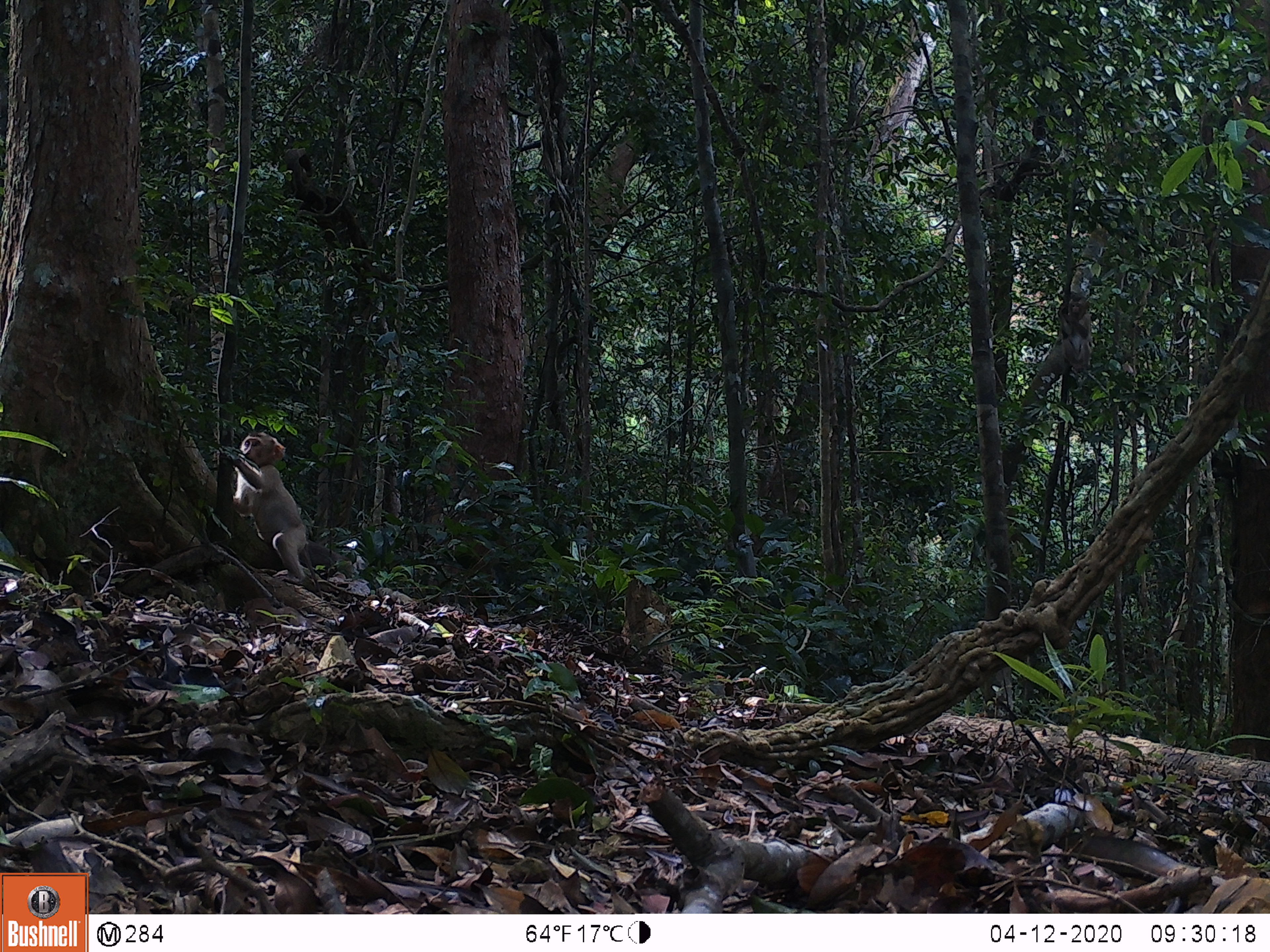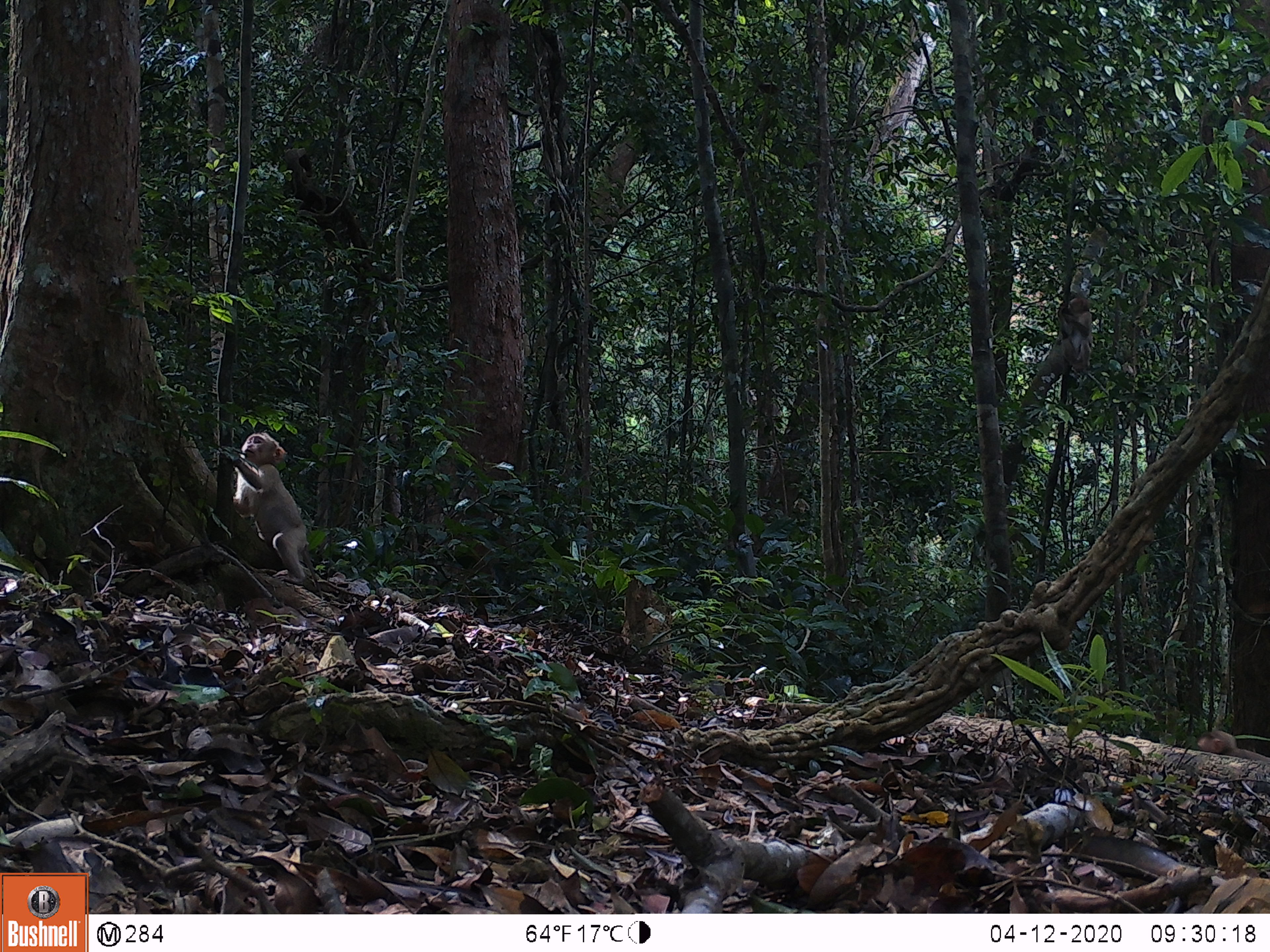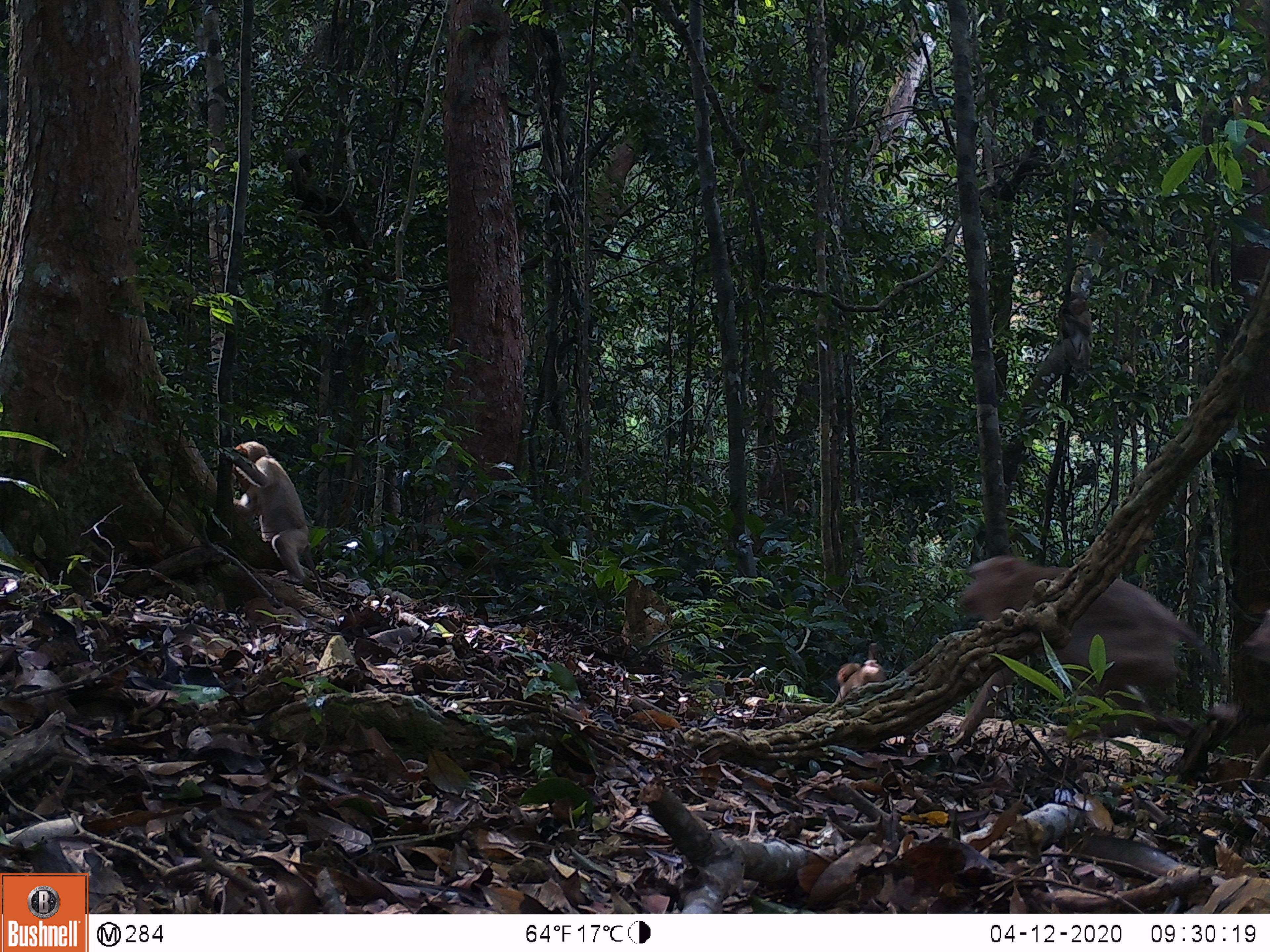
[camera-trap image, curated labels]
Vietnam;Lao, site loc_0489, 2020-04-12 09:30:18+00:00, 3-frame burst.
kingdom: Animalia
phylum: Chordata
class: Mammalia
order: Primates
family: Cercopithecidae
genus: Macaca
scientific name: Macaca nemestrina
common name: pig-tailed macaque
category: pig tailed macaque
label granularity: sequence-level